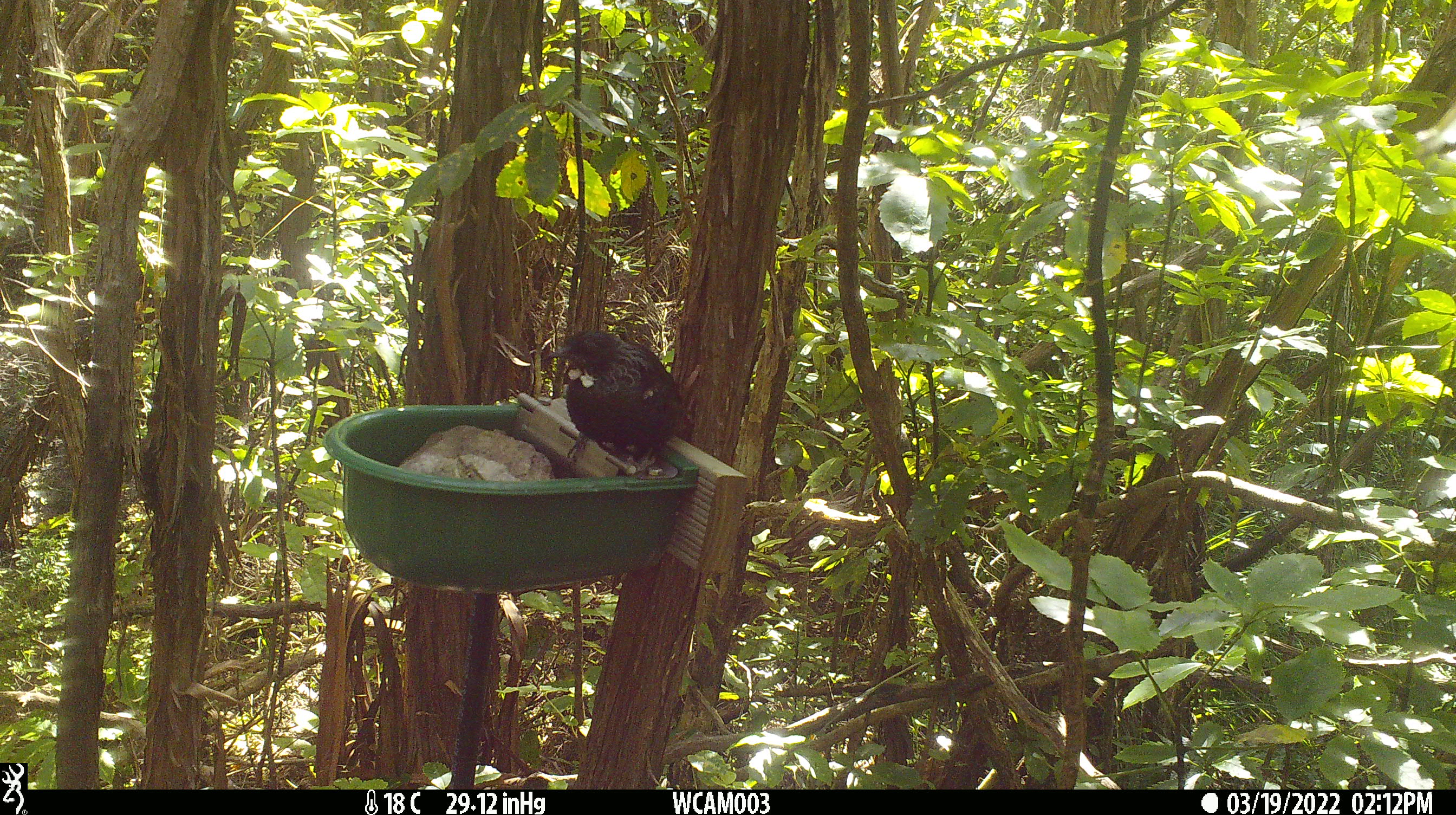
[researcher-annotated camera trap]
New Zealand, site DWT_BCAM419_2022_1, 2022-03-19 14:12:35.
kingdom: Animalia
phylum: Chordata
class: Aves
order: Passeriformes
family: Meliphagidae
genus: Prosthemadera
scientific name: Prosthemadera novaeseelandiae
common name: tui